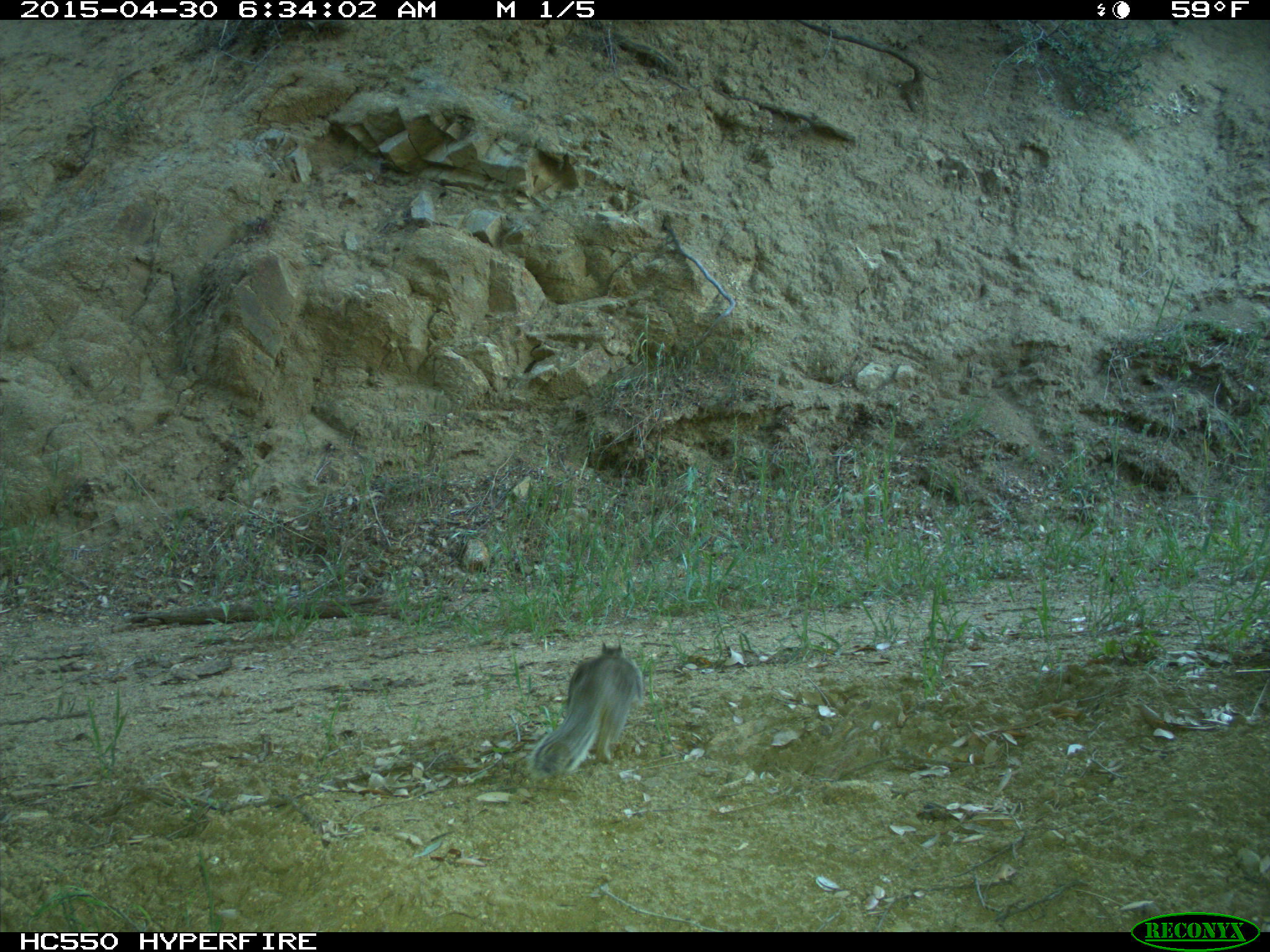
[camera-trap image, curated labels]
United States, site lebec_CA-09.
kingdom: Animalia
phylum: Chordata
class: Mammalia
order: Rodentia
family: Sciuridae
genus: Otospermophilus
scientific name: Otospermophilus beecheyi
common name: california ground squirrel